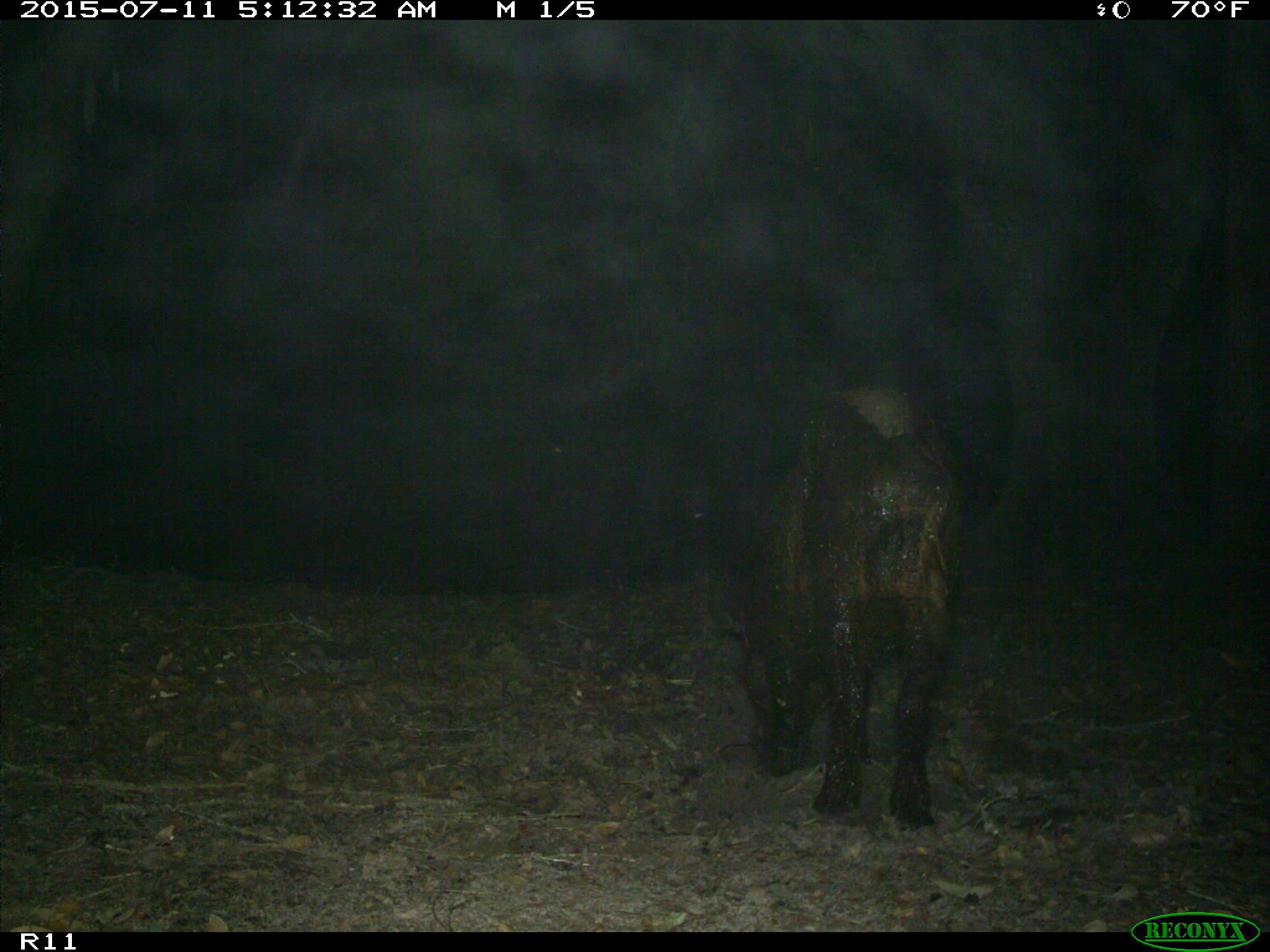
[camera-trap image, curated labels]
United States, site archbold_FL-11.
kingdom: Animalia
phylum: Chordata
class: Mammalia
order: Artiodactyla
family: Suidae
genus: Sus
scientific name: Sus scrofa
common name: wild boar